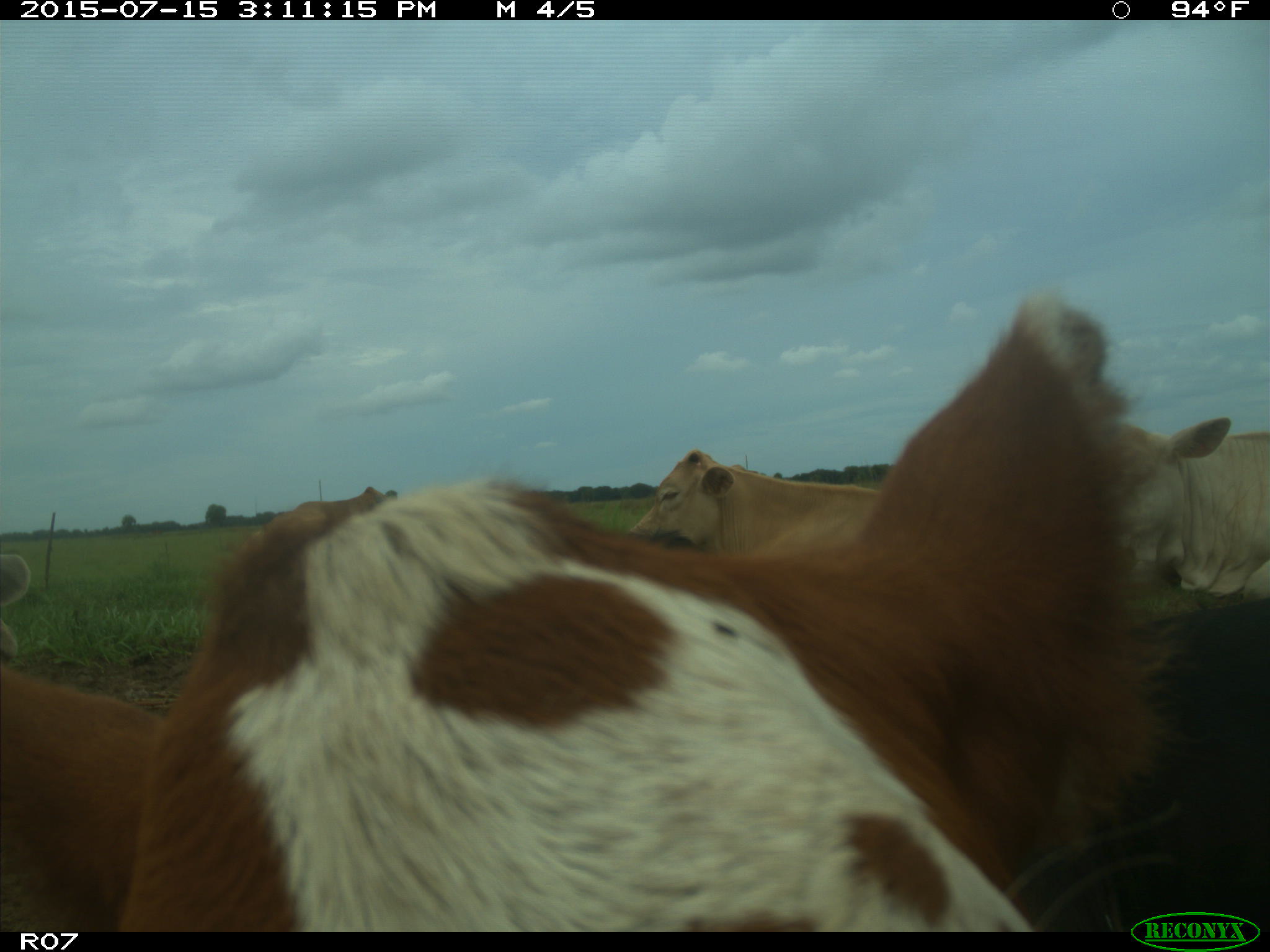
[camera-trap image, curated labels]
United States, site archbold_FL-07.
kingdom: Animalia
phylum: Chordata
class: Mammalia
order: Artiodactyla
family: Bovidae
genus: Bos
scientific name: Bos taurus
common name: domestic cow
Bos taurus (domestic cow).